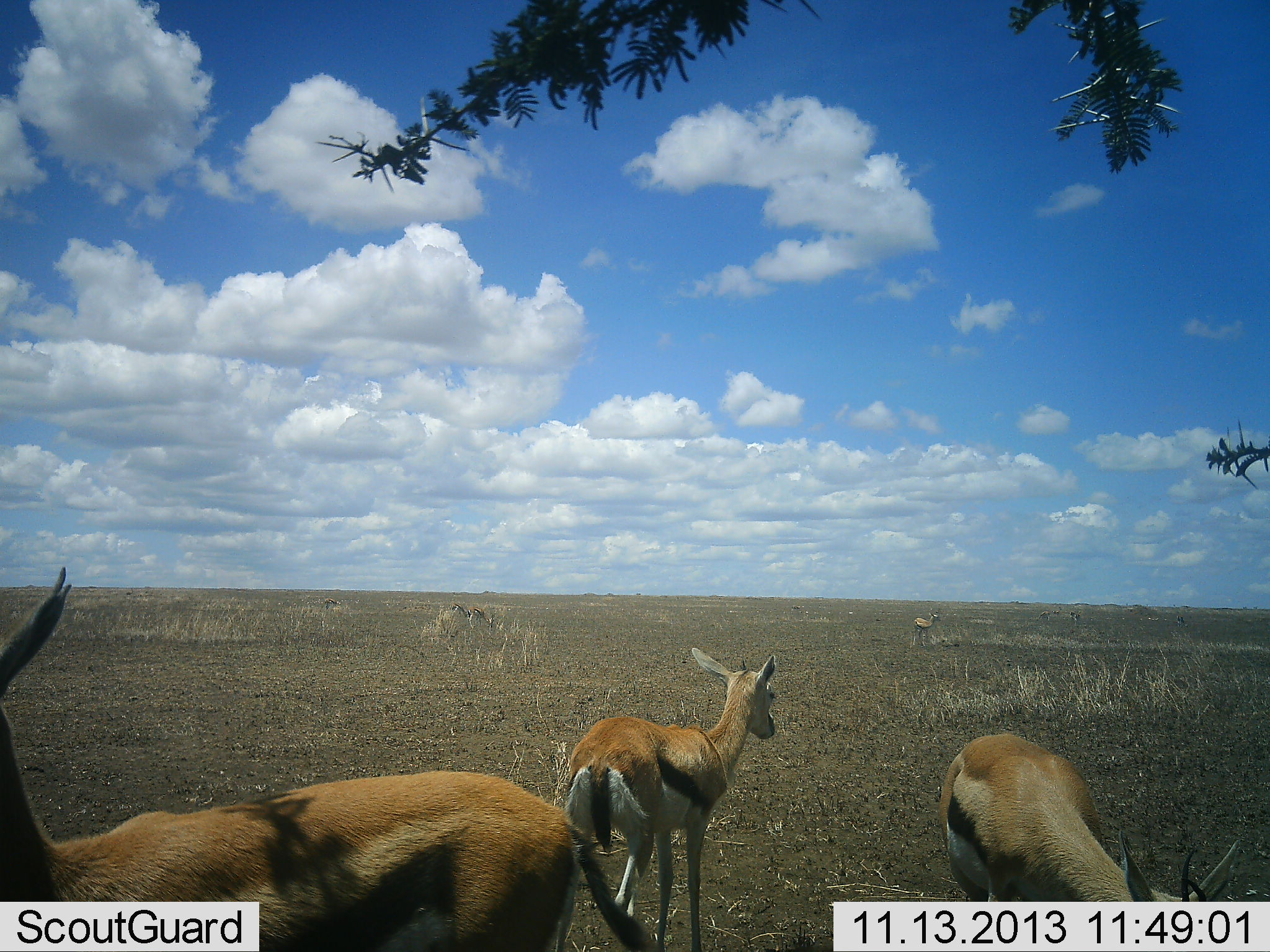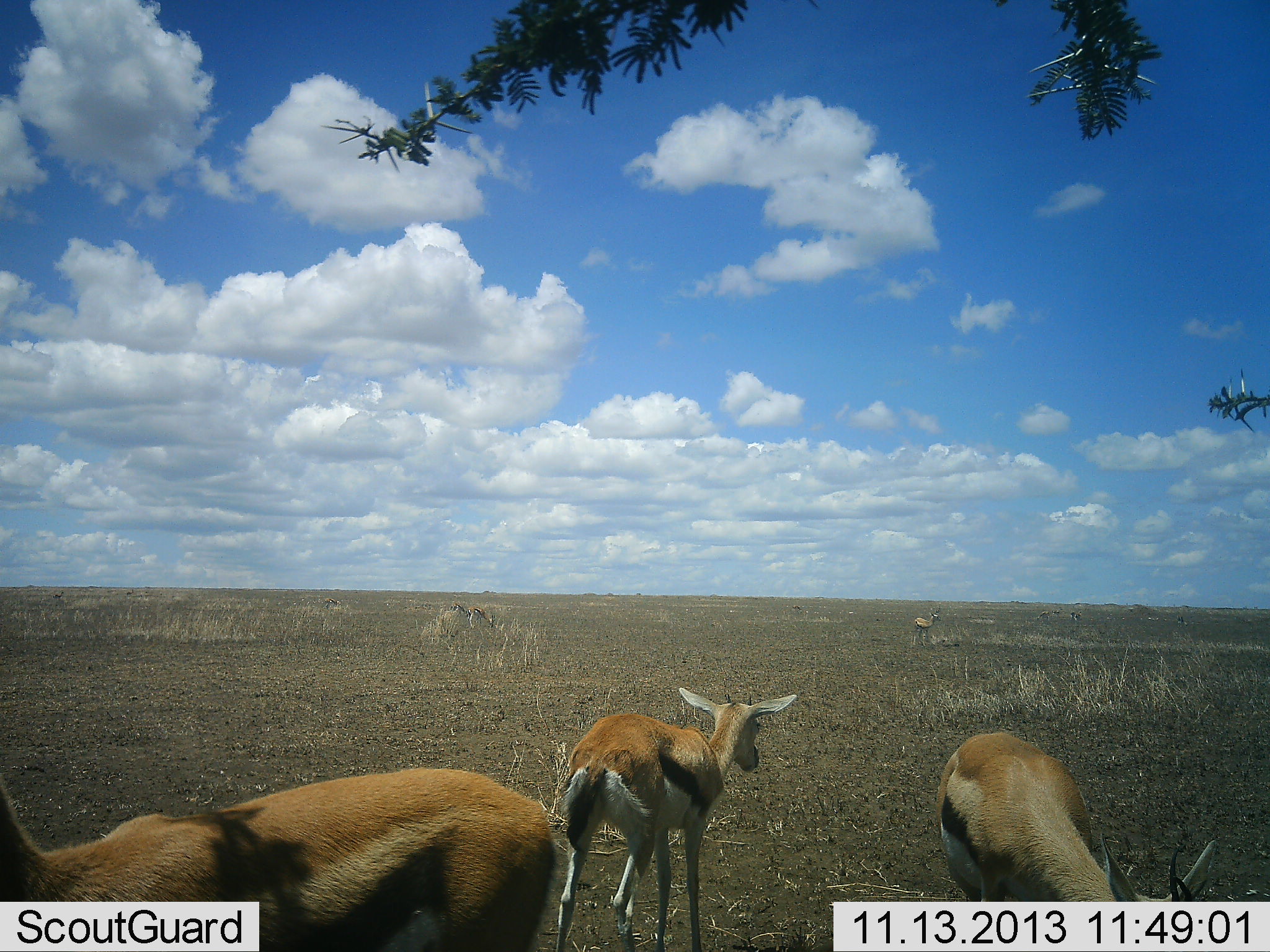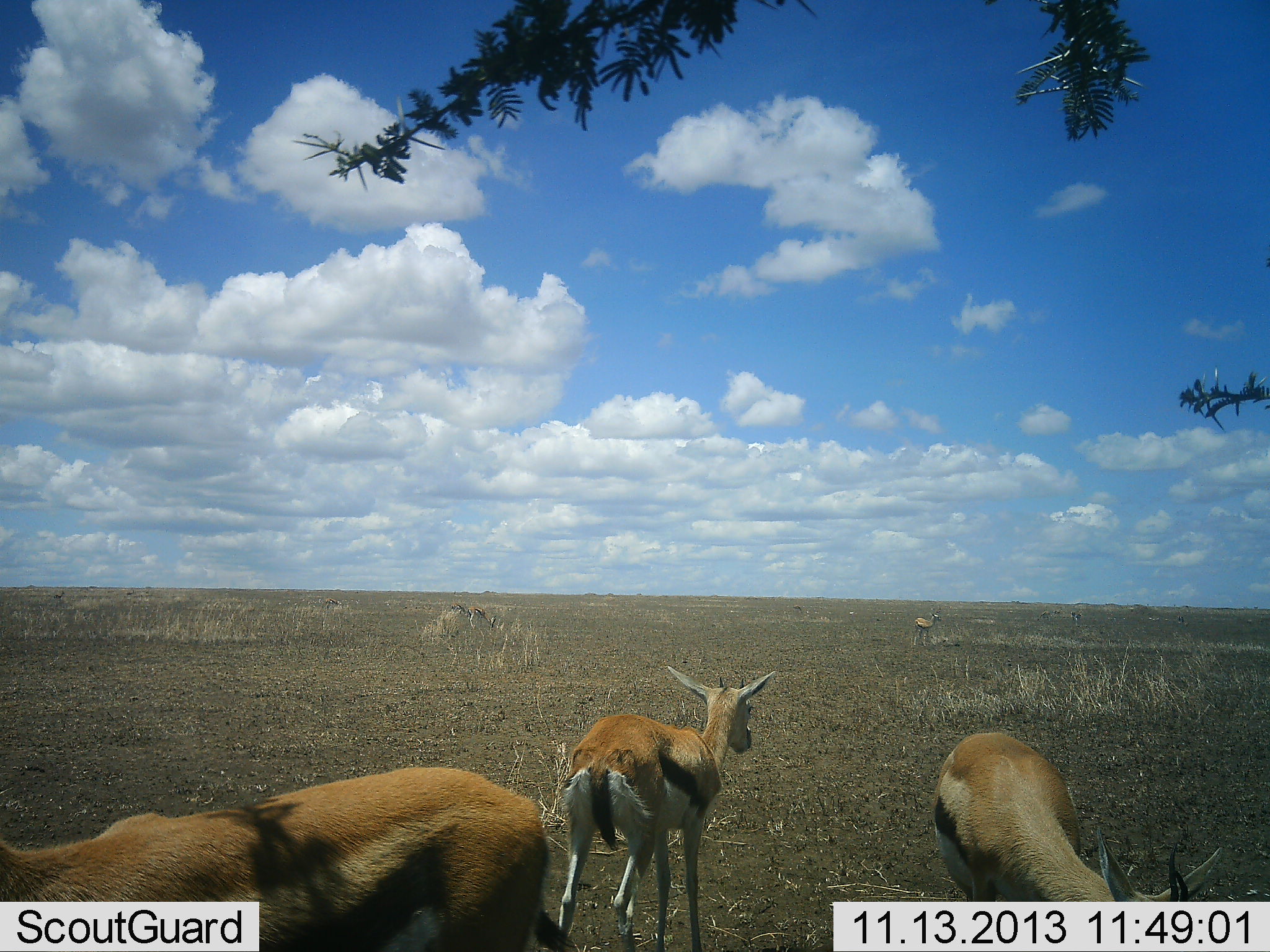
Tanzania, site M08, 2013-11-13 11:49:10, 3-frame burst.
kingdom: Animalia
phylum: Chordata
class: Mammalia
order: Artiodactyla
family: Bovidae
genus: Eudorcas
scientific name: Eudorcas thomsonii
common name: thomson's gazelle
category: gazellethomsons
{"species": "gazellethomsons (thomson's gazelle) (Eudorcas thomsonii)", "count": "4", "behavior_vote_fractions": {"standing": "62%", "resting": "0%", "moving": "17%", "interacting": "8%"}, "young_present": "12%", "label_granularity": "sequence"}